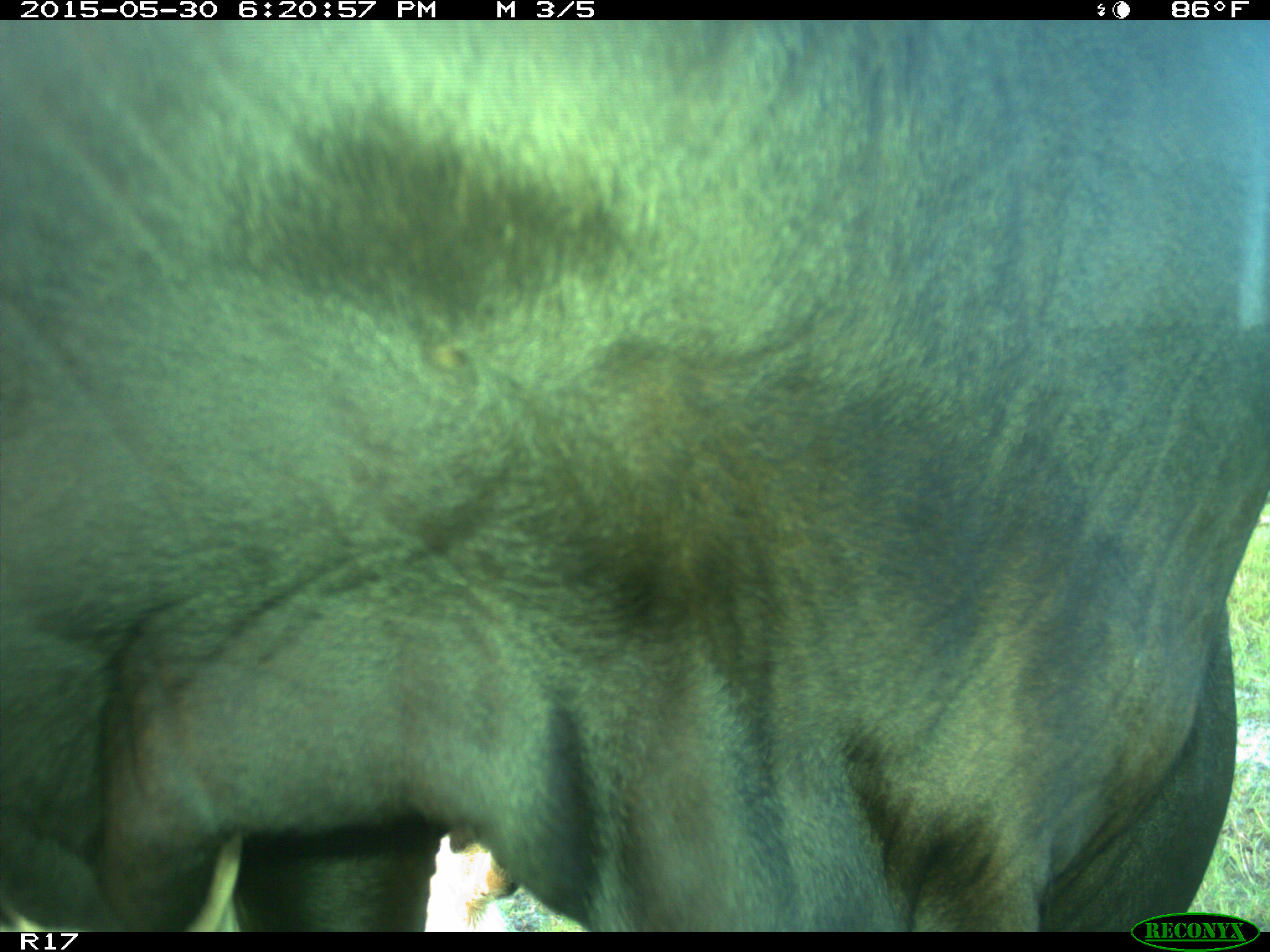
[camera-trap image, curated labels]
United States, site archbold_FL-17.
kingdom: Animalia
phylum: Chordata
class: Mammalia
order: Artiodactyla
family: Bovidae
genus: Bos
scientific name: Bos taurus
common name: domestic cow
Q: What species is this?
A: Bos taurus (domestic cow).